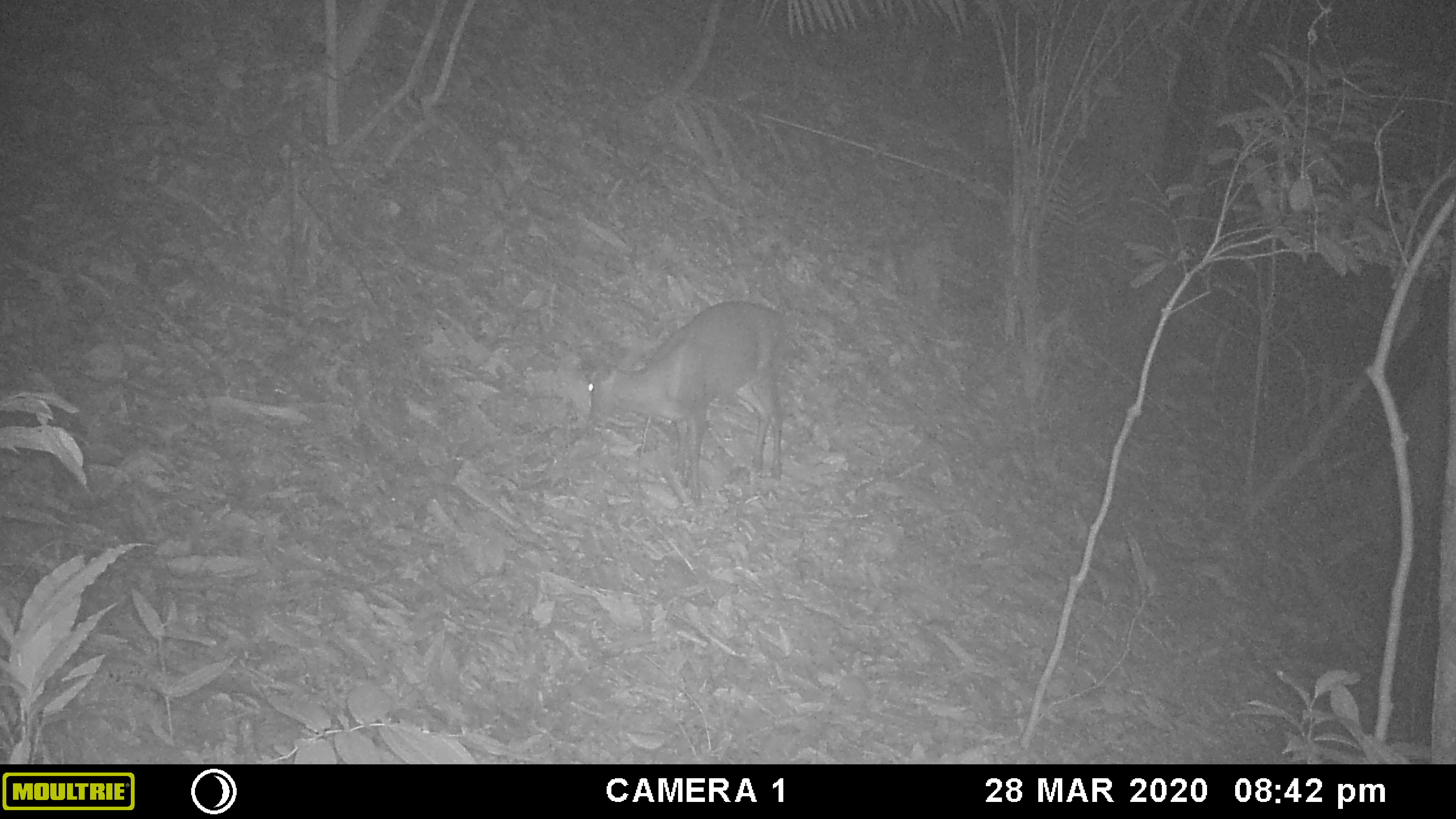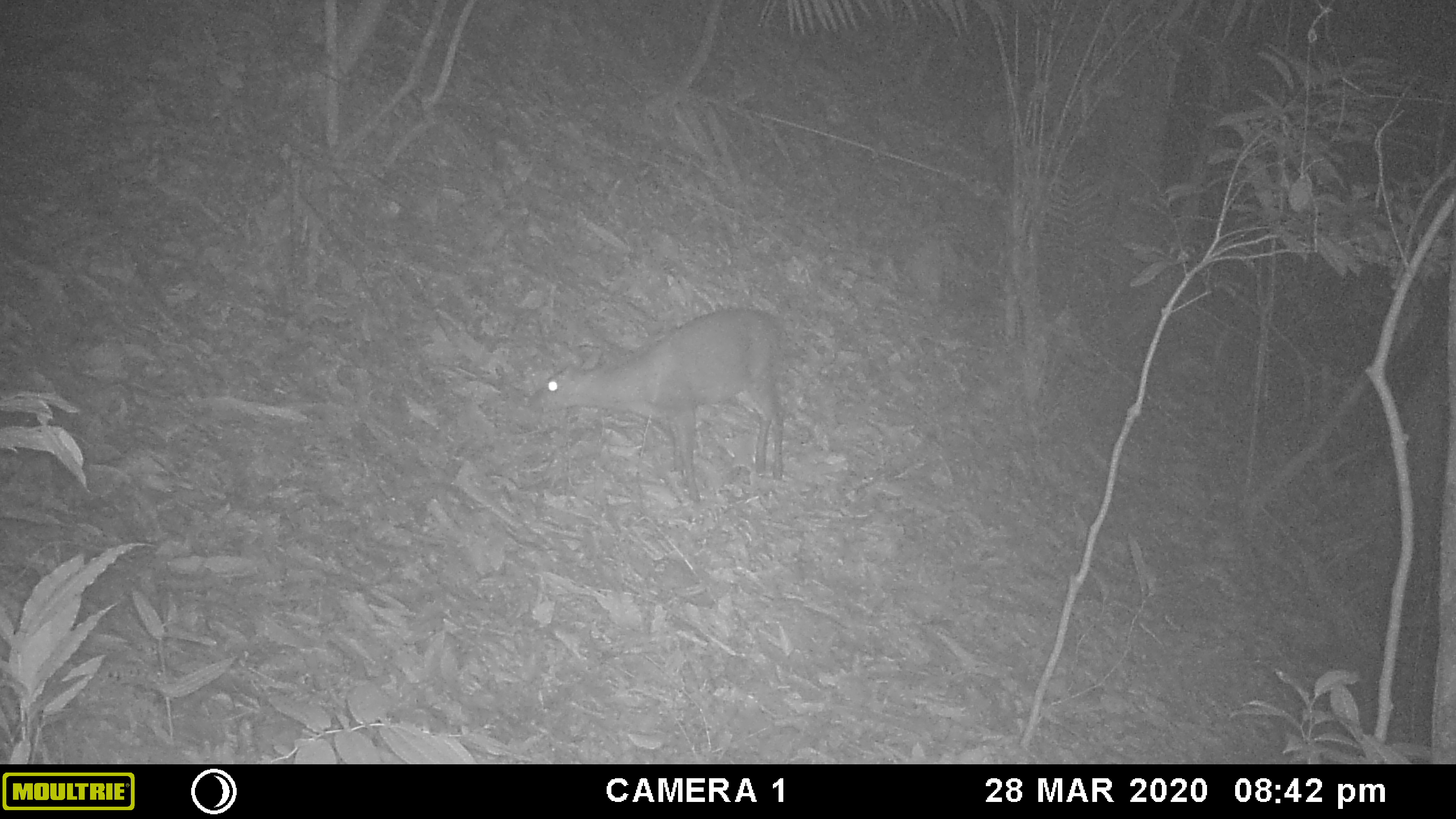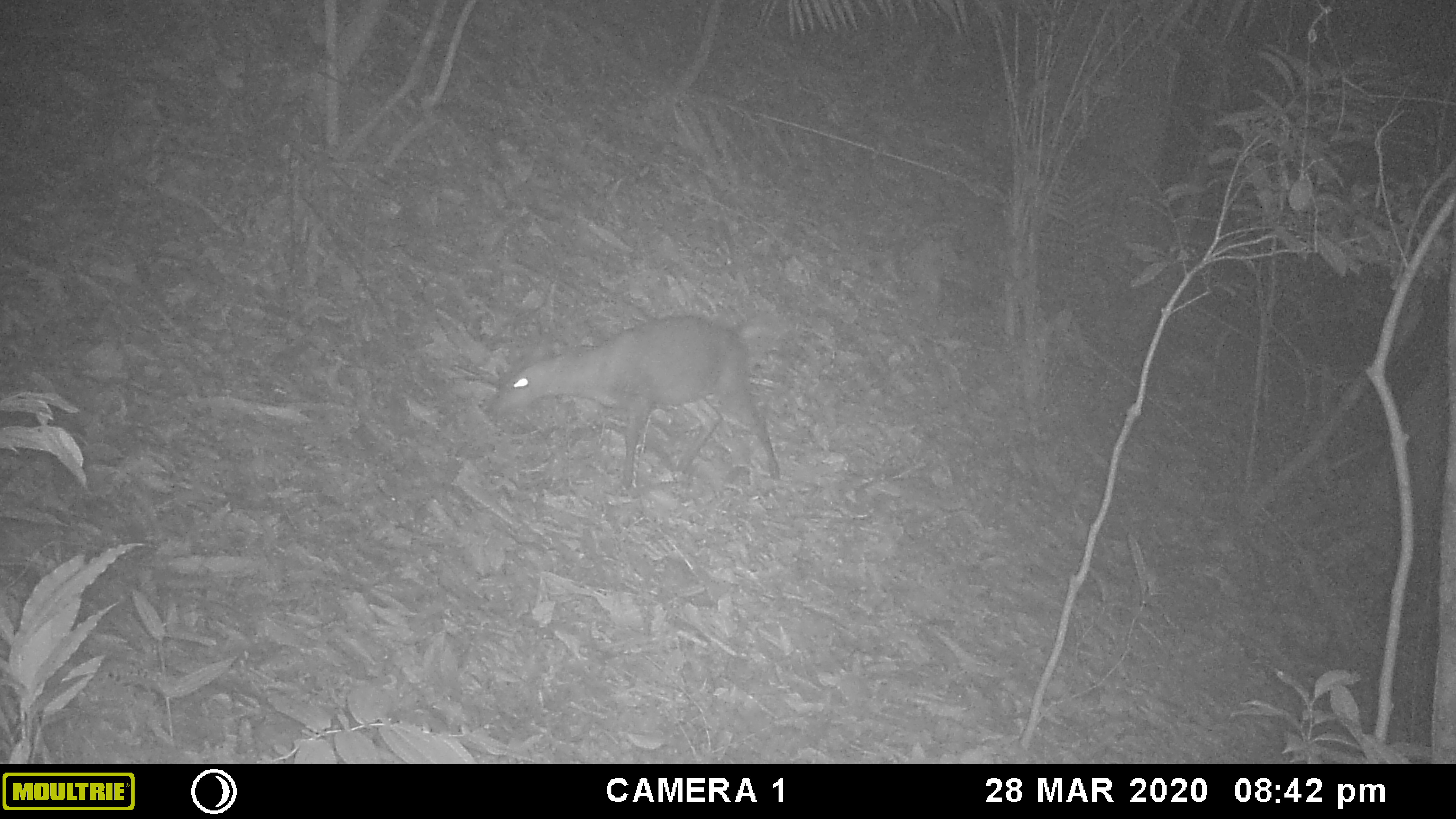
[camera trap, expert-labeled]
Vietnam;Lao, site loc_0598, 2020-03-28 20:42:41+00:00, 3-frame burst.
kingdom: Animalia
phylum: Chordata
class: Mammalia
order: Artiodactyla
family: Cervidae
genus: Muntiacus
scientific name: Muntiacus rooseveltorum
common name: roosevelt's muntjac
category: roosevelts muntjac group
Roosevelts muntjac group (roosevelt's muntjac) (Muntiacus rooseveltorum). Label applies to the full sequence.